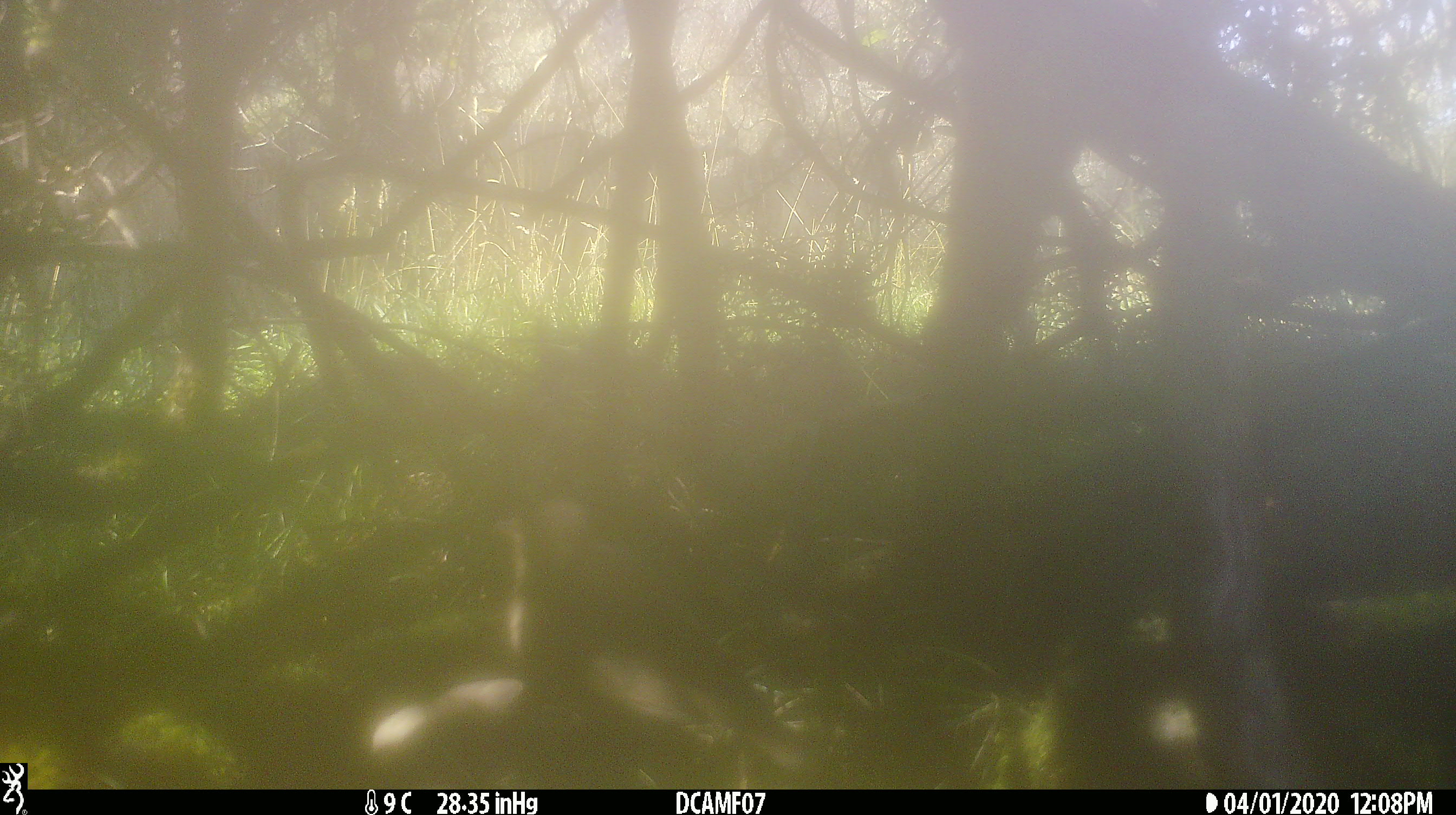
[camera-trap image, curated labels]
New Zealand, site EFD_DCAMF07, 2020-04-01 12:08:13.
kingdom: Animalia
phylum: Chordata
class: Aves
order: Passeriformes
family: Turdidae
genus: Turdus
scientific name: Turdus philomelos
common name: song thrush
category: thrush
Thrush (song thrush) (Turdus philomelos).